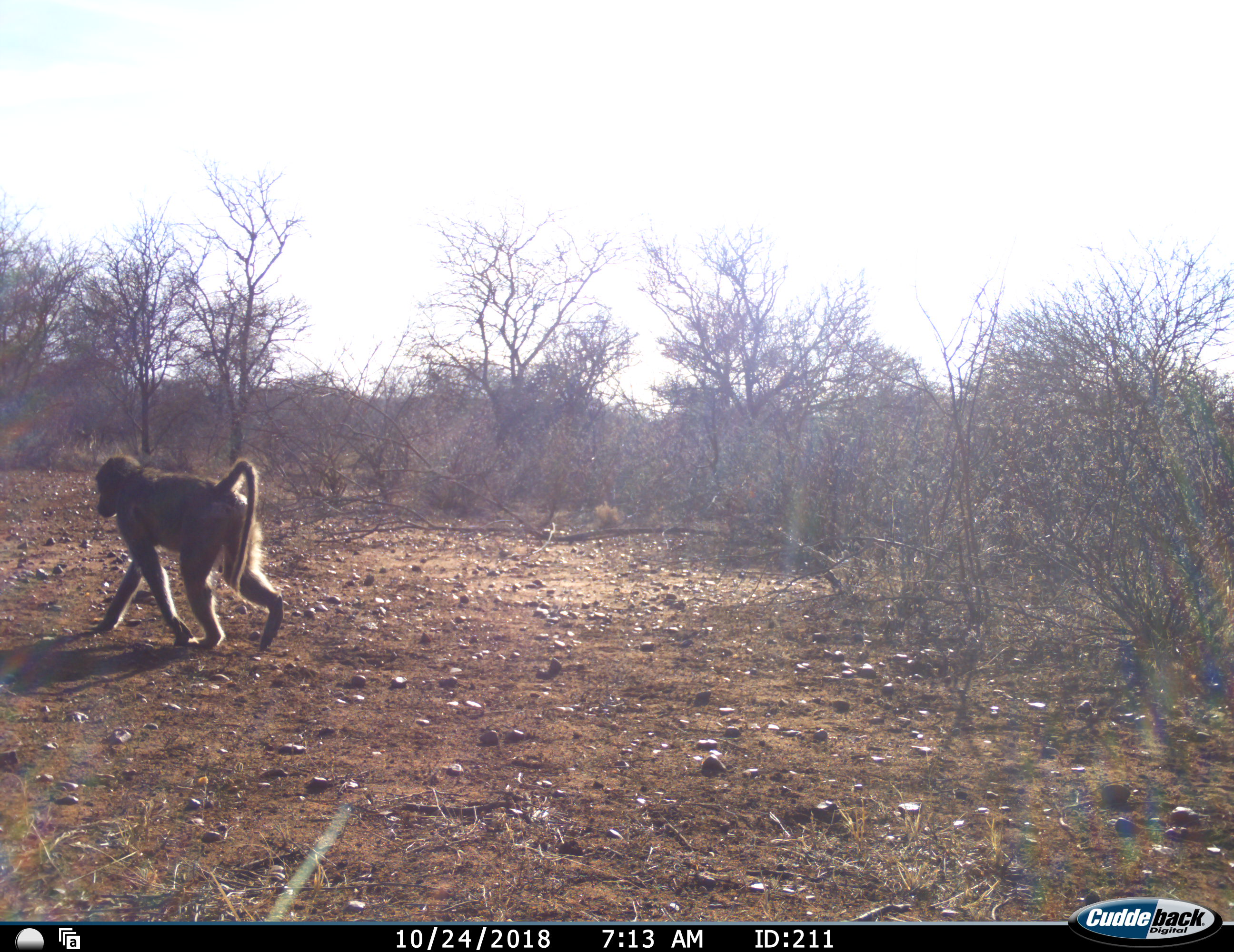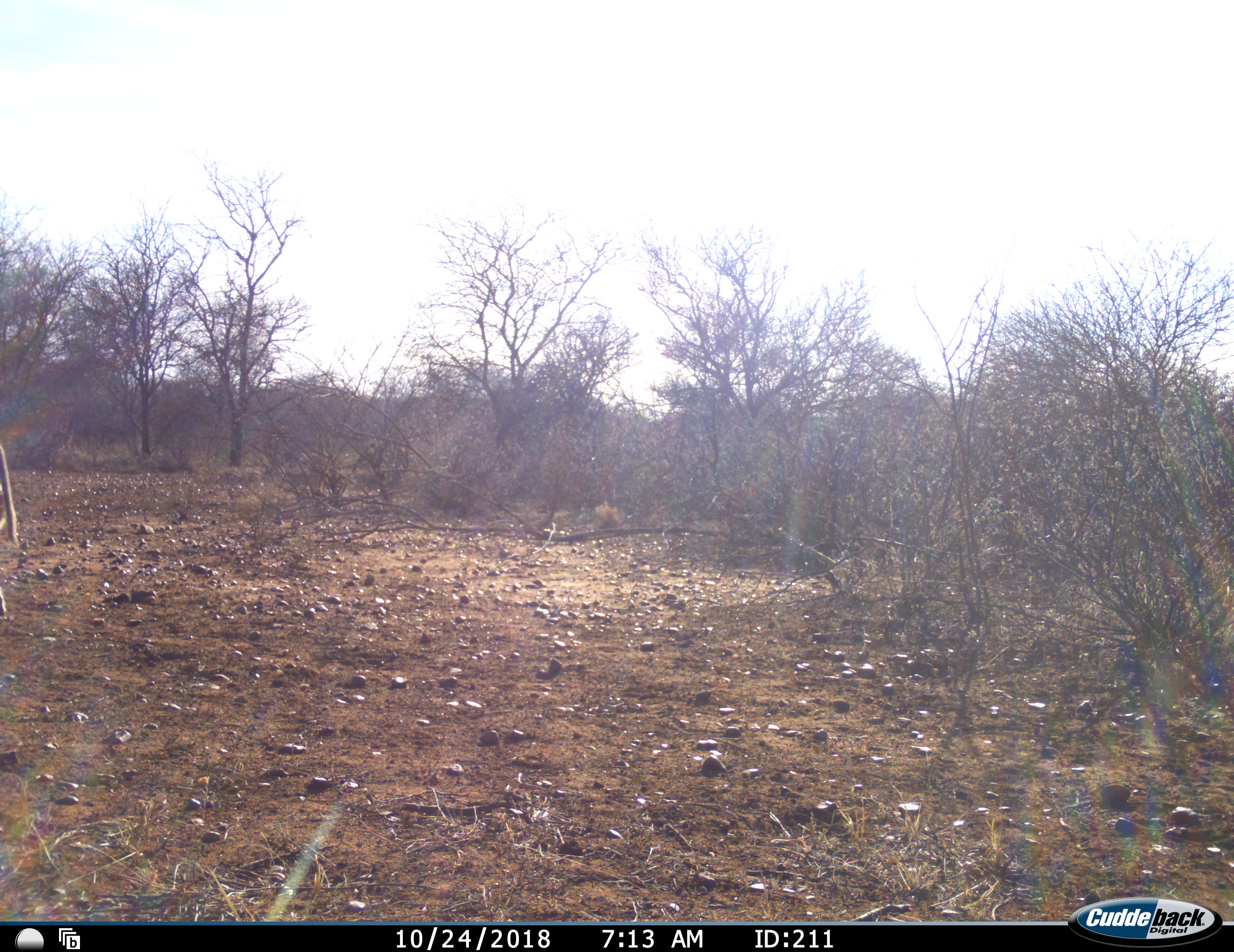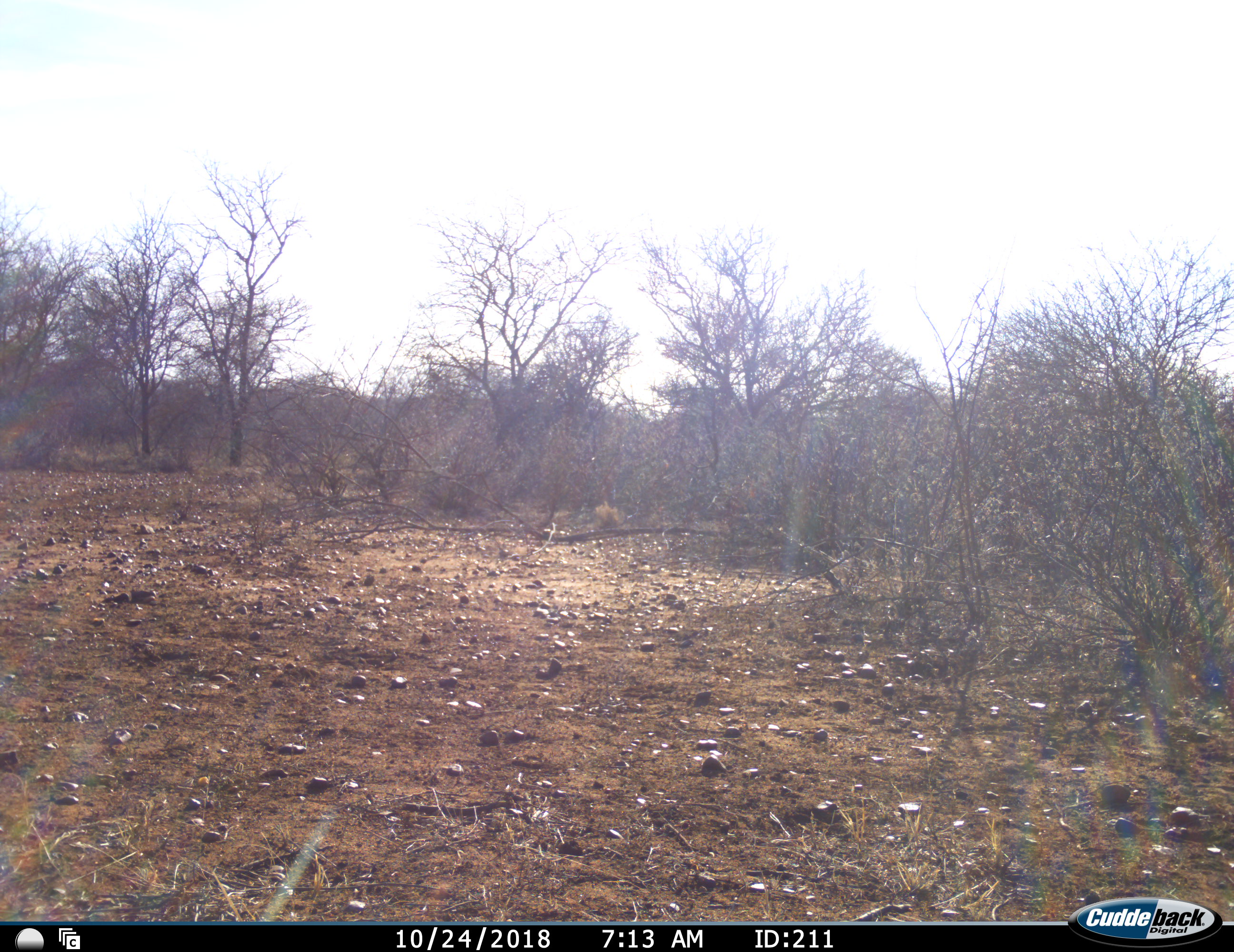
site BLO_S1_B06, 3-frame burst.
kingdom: Animalia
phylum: Chordata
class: Mammalia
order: Primates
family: Cercopithecidae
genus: Papio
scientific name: Papio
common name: baboon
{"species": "baboon (Papio)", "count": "1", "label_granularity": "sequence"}